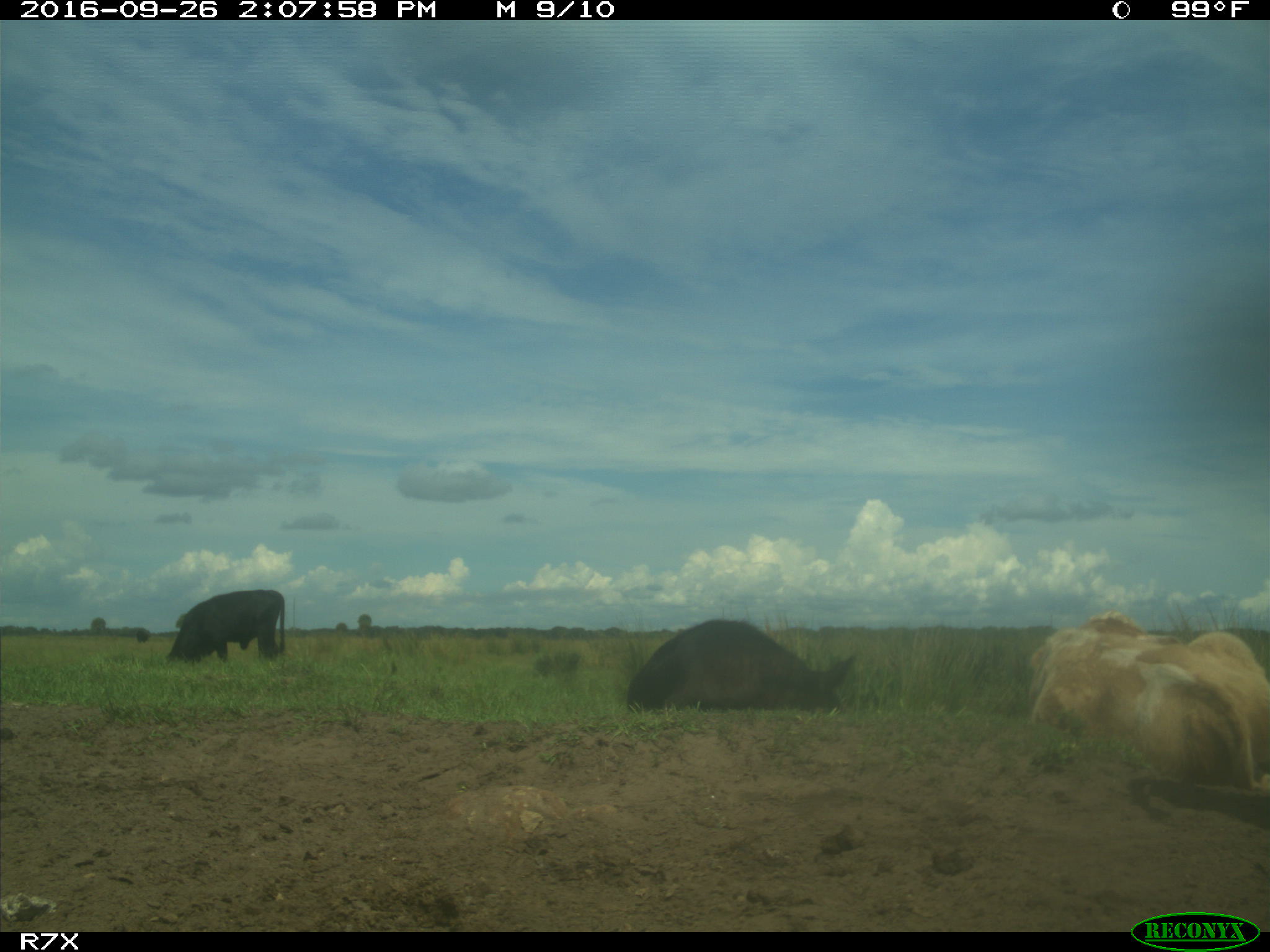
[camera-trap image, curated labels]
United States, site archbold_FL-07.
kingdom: Animalia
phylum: Chordata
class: Mammalia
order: Artiodactyla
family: Bovidae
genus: Bos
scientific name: Bos taurus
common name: domestic cow